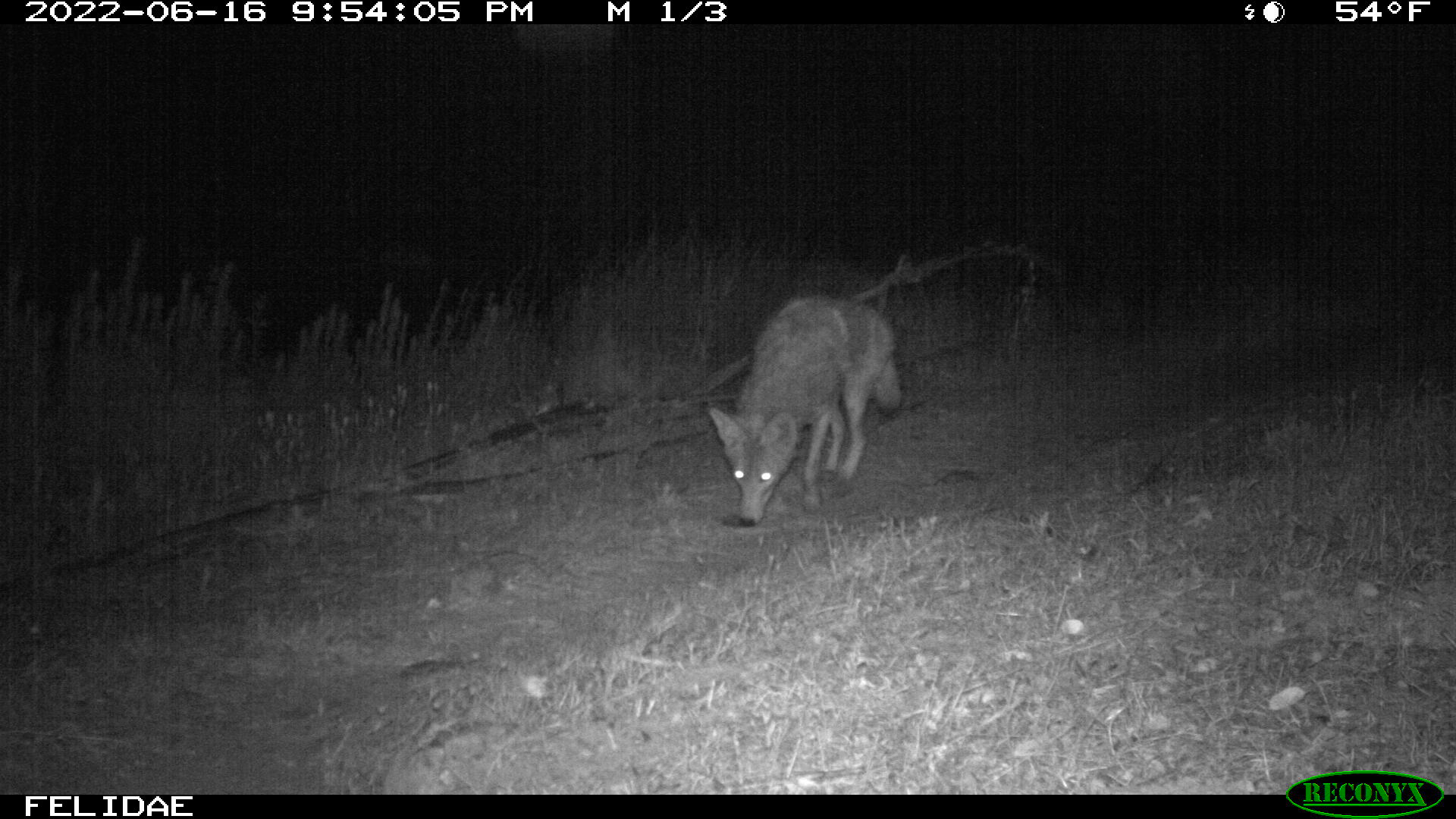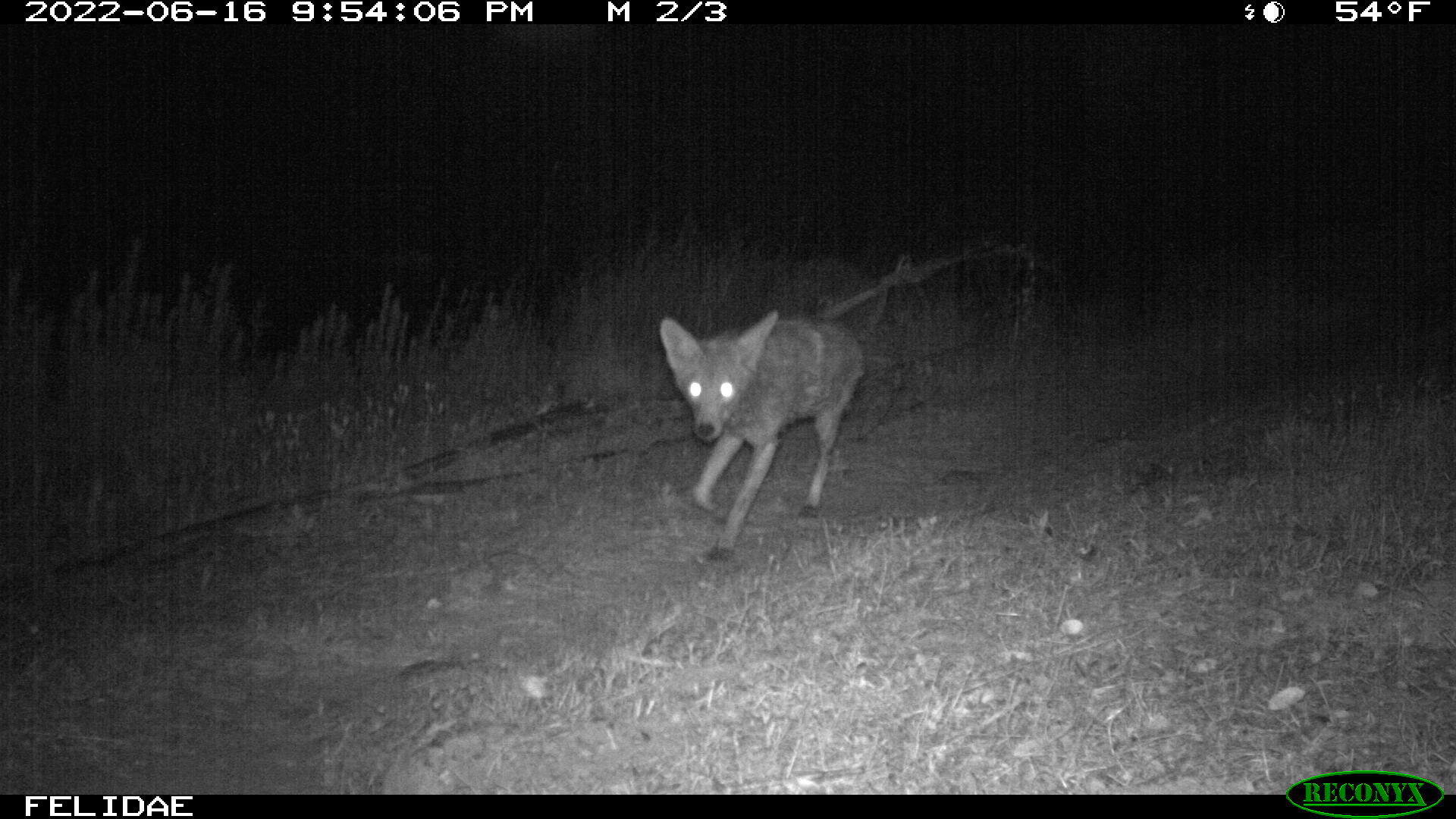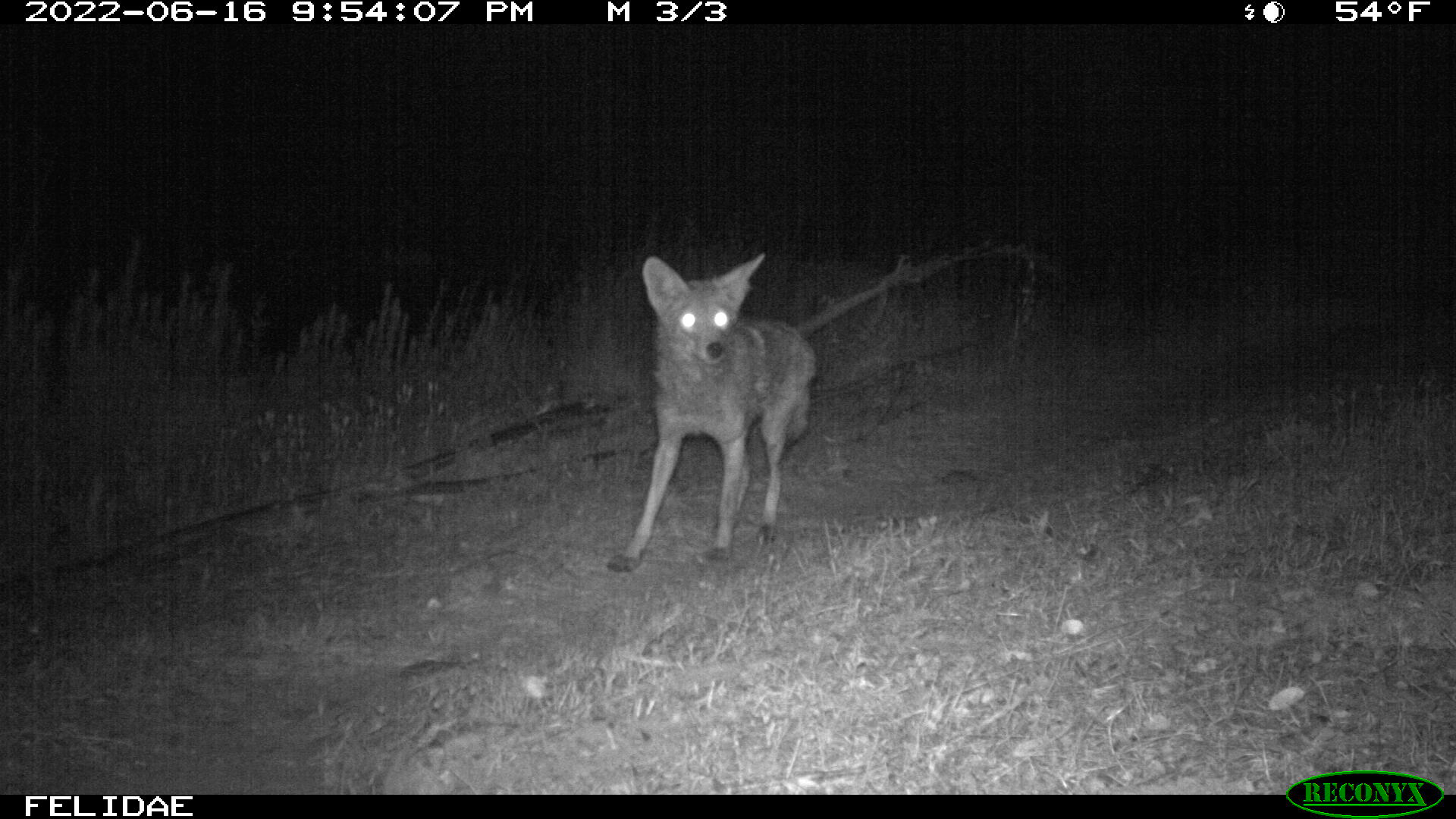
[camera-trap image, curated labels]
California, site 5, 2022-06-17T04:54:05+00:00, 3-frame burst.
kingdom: Animalia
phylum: Chordata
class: Mammalia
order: Carnivora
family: Canidae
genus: Canis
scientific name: Canis latrans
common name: coyote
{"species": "coyote (Canis latrans)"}